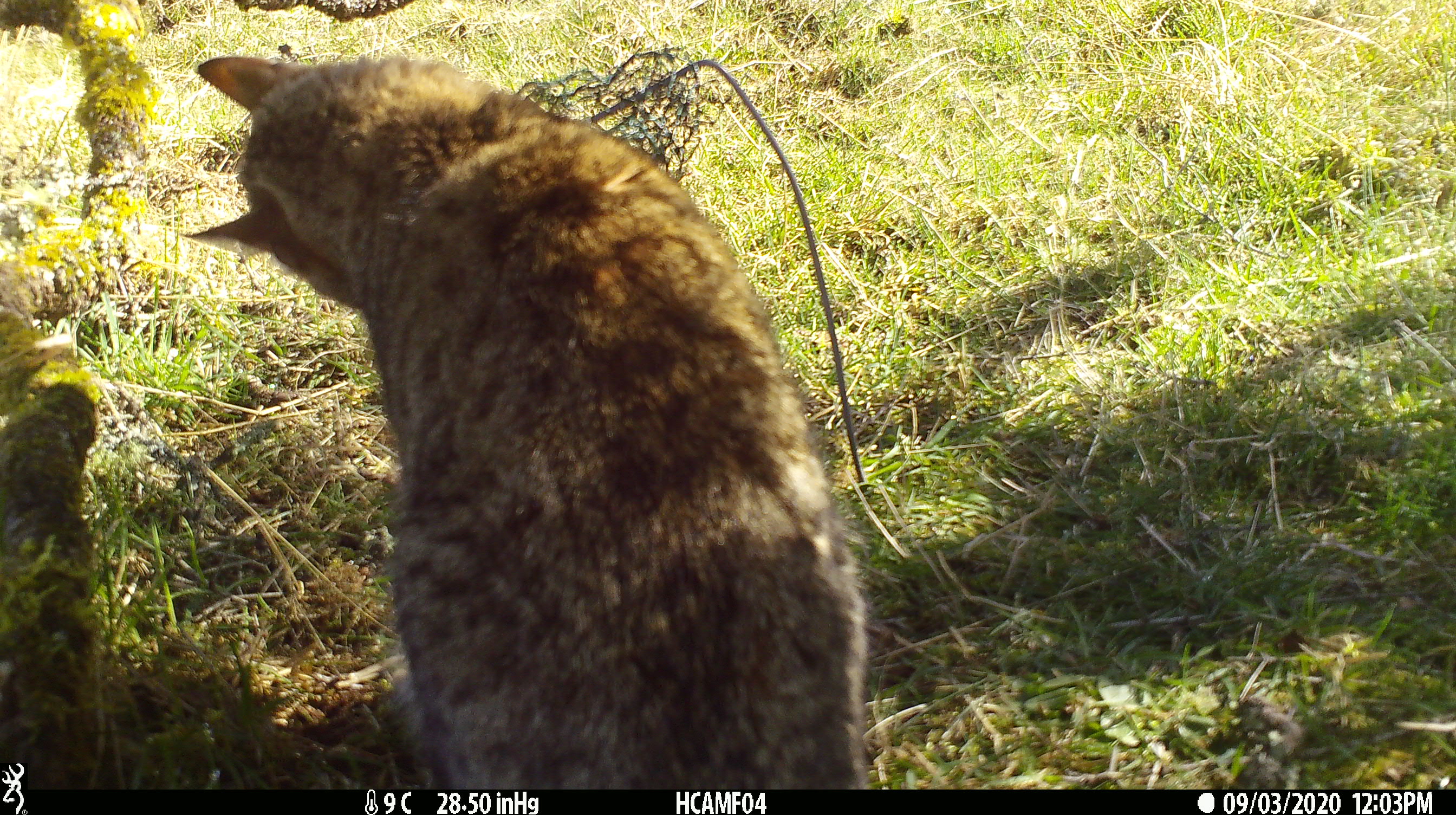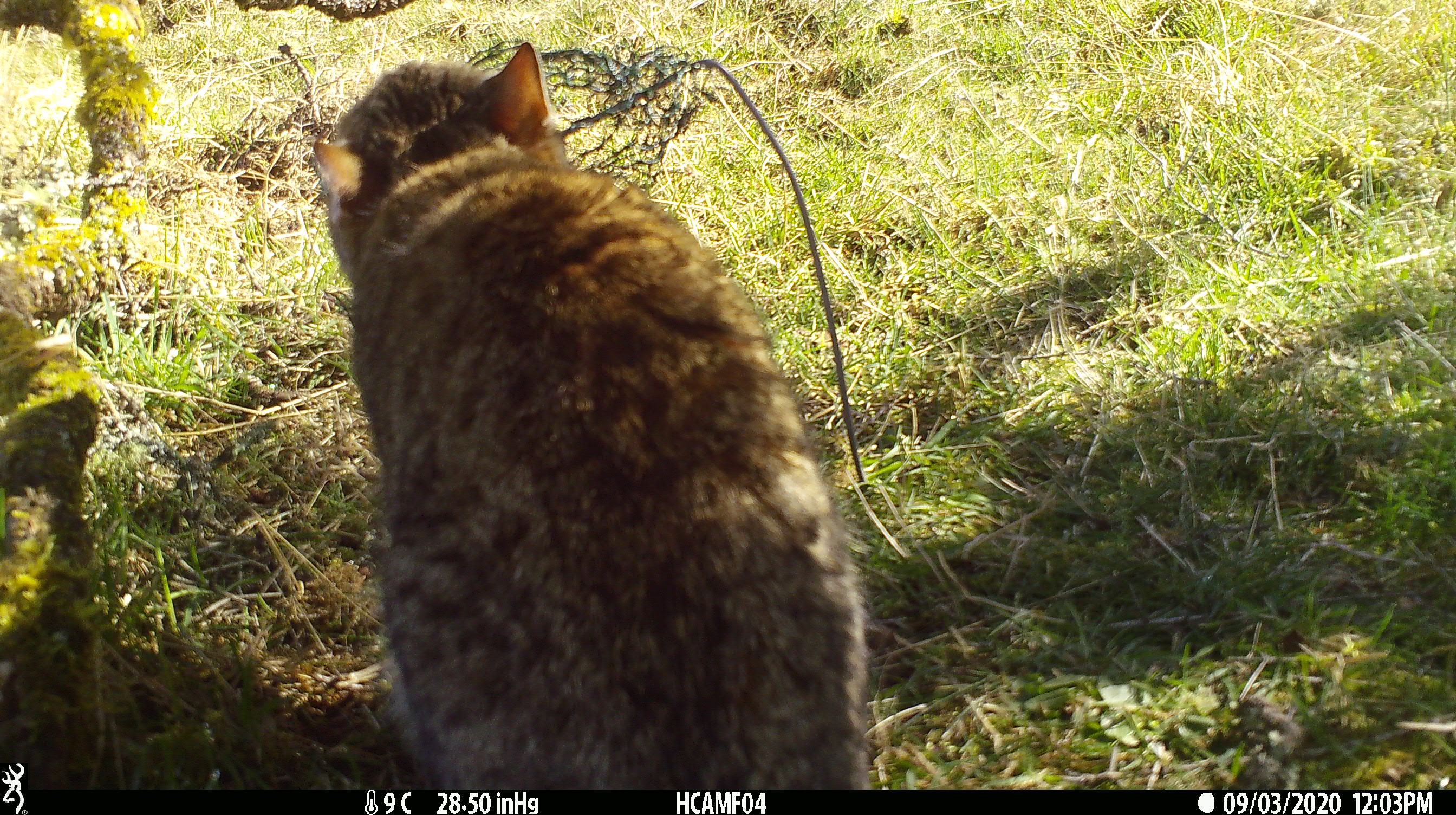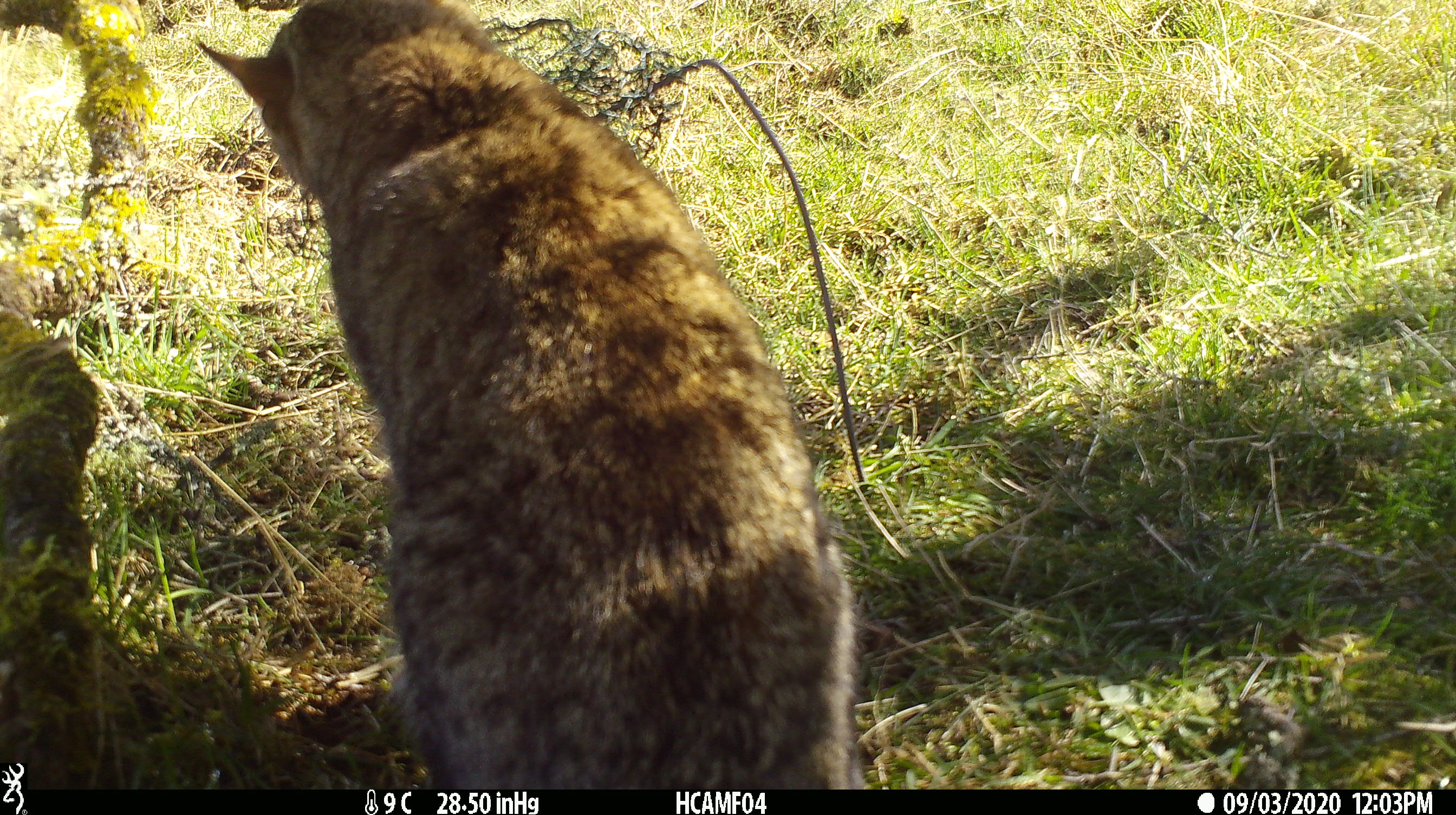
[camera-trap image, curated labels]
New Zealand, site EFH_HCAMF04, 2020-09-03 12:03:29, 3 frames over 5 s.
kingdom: Animalia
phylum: Chordata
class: Mammalia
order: Carnivora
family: Felidae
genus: Felis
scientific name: Felis catus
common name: domestic cat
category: cat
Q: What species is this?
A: Cat (domestic cat) (Felis catus).